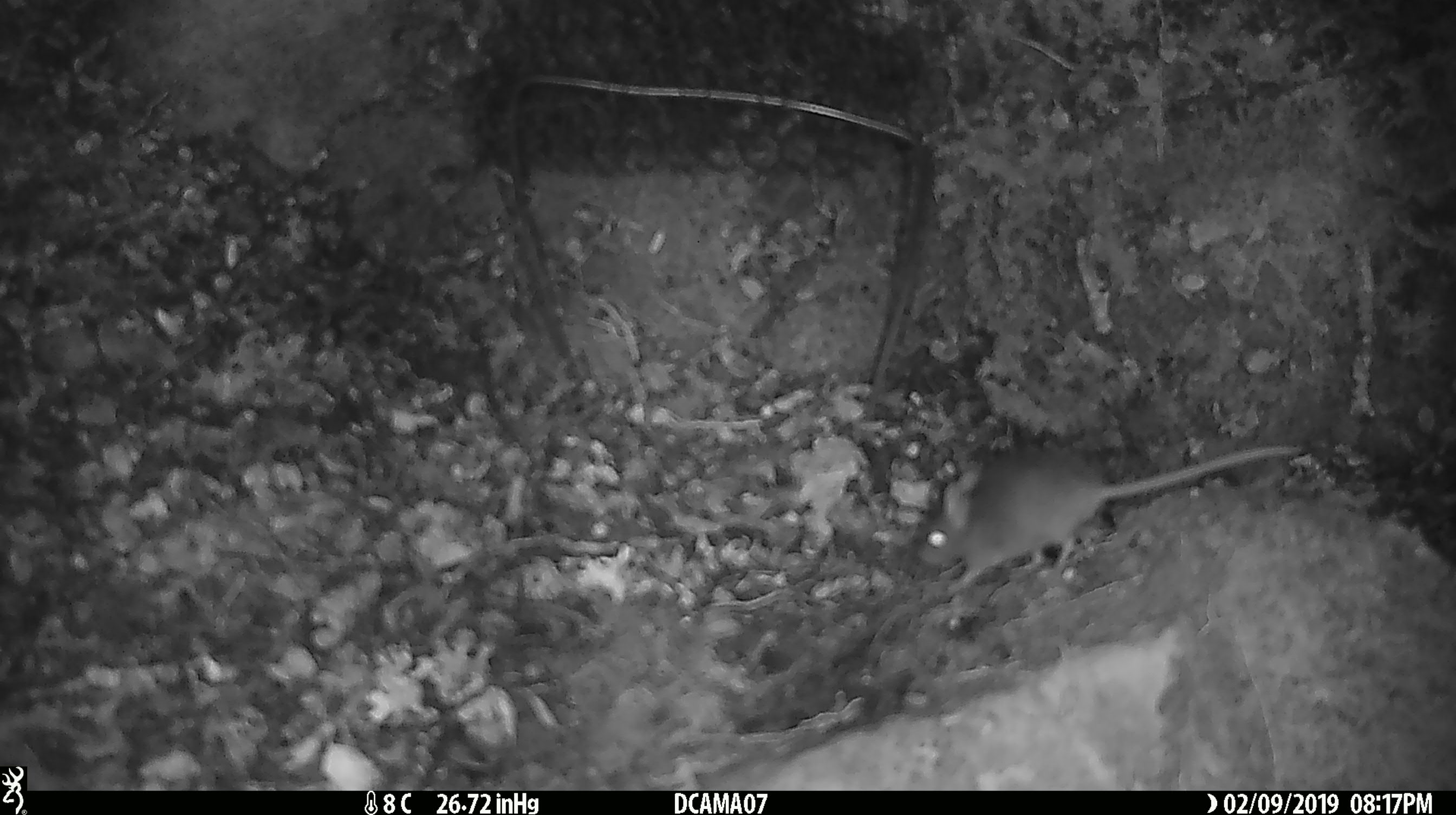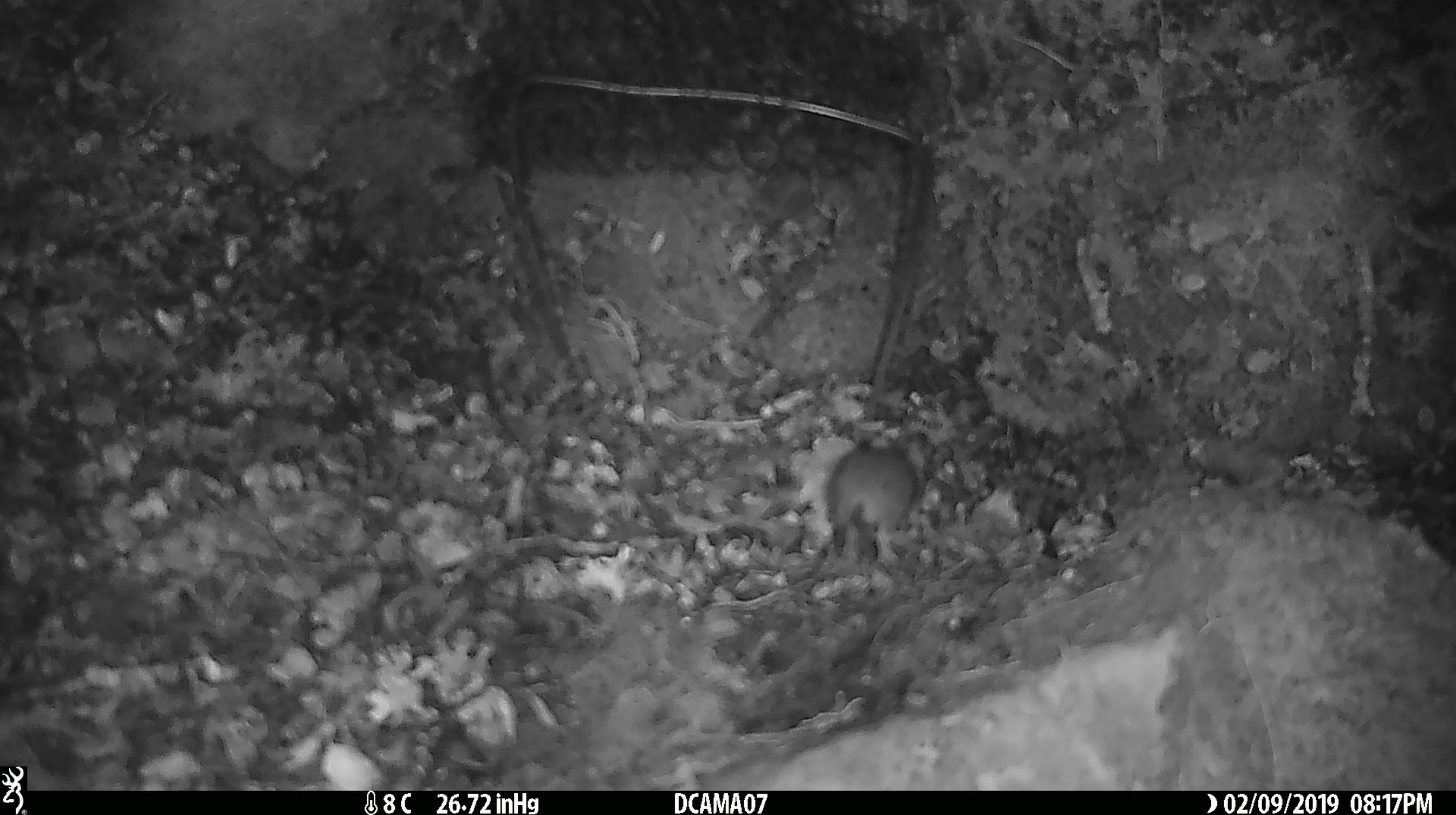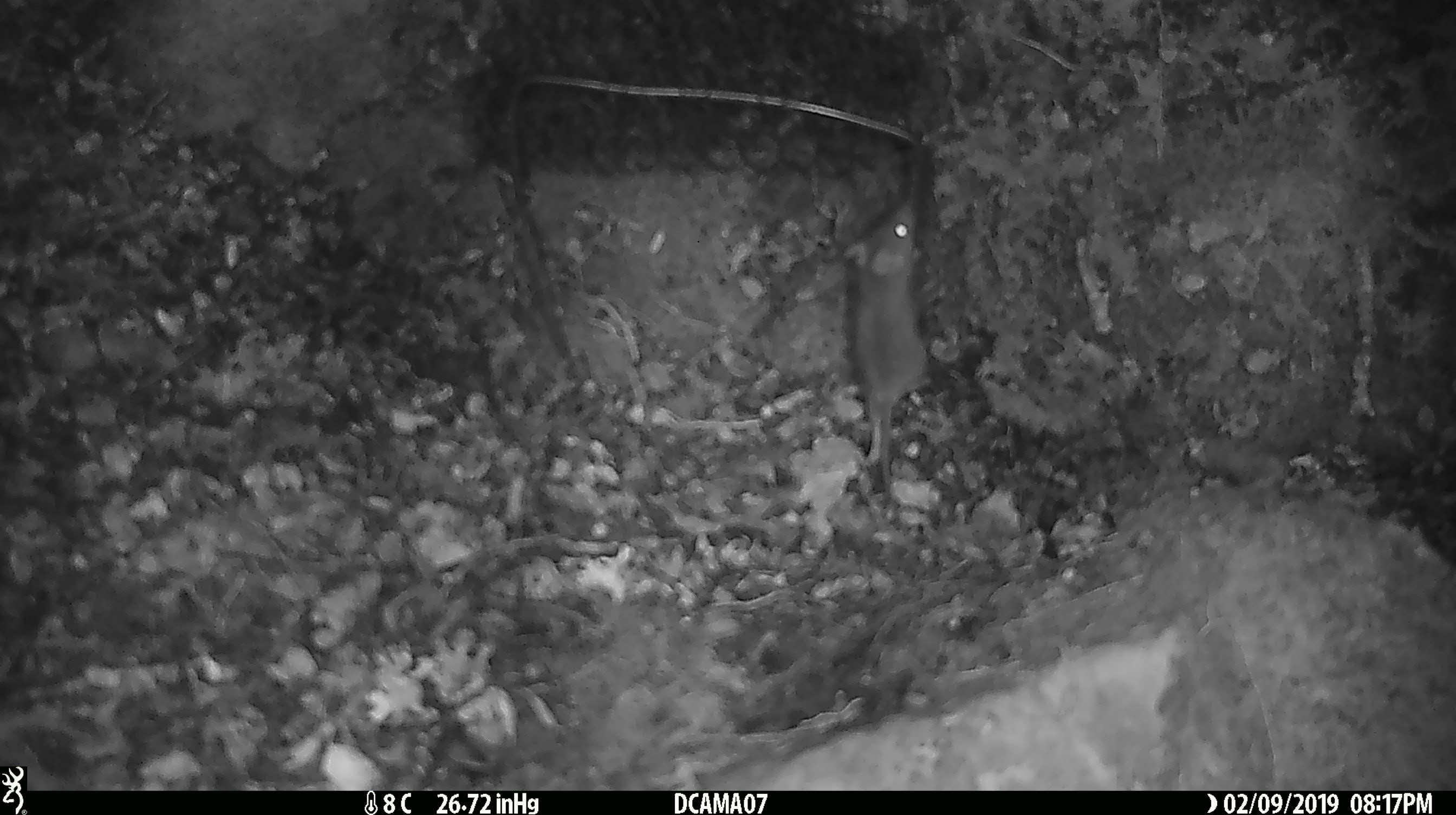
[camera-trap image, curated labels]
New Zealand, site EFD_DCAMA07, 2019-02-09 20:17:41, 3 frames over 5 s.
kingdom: Animalia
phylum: Chordata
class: Mammalia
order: Rodentia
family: Muridae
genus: Mus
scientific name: Mus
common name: mouse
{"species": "mouse (Mus)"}